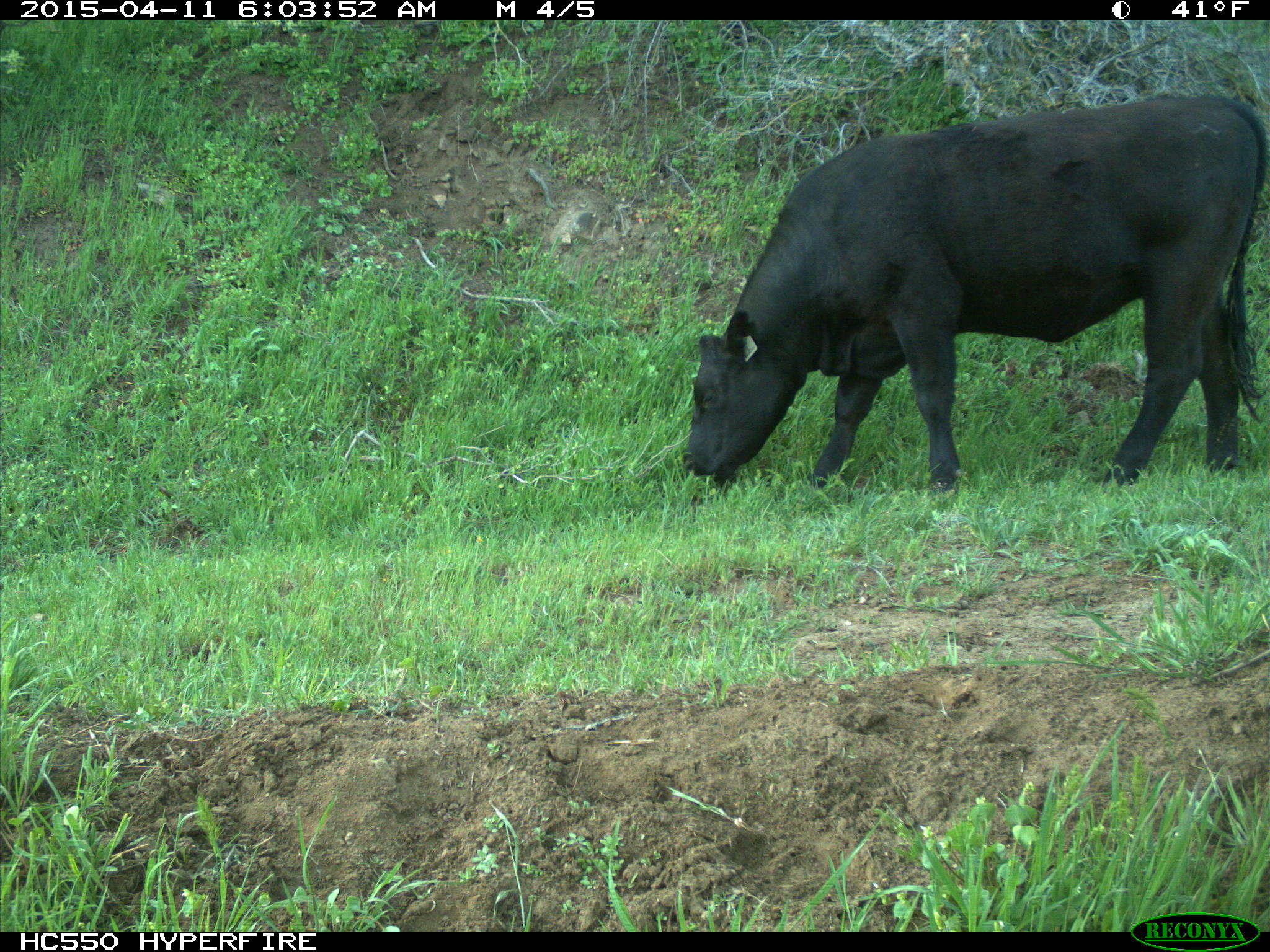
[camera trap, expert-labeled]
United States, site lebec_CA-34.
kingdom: Animalia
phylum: Chordata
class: Mammalia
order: Artiodactyla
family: Bovidae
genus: Bos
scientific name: Bos taurus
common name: domestic cow